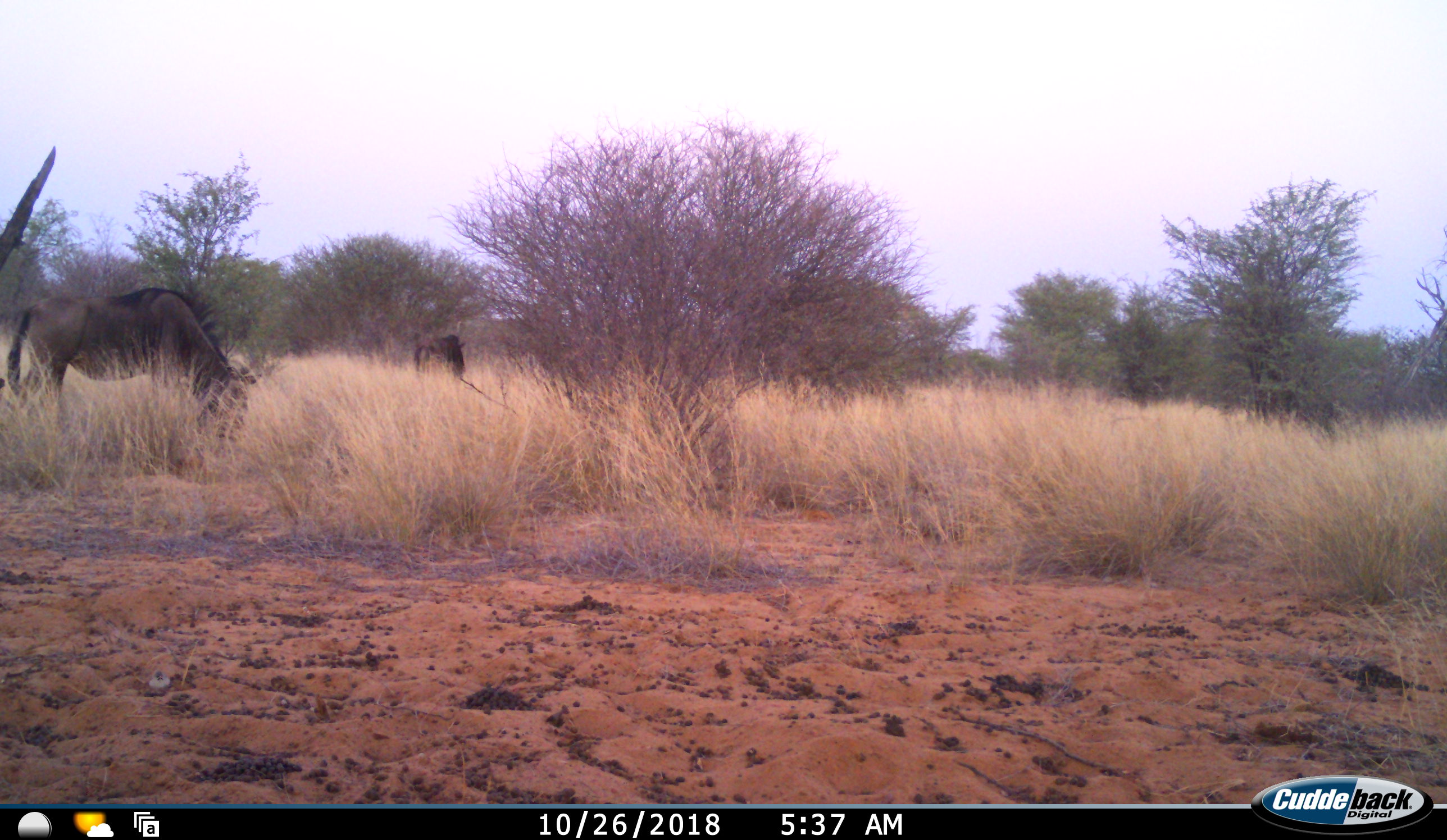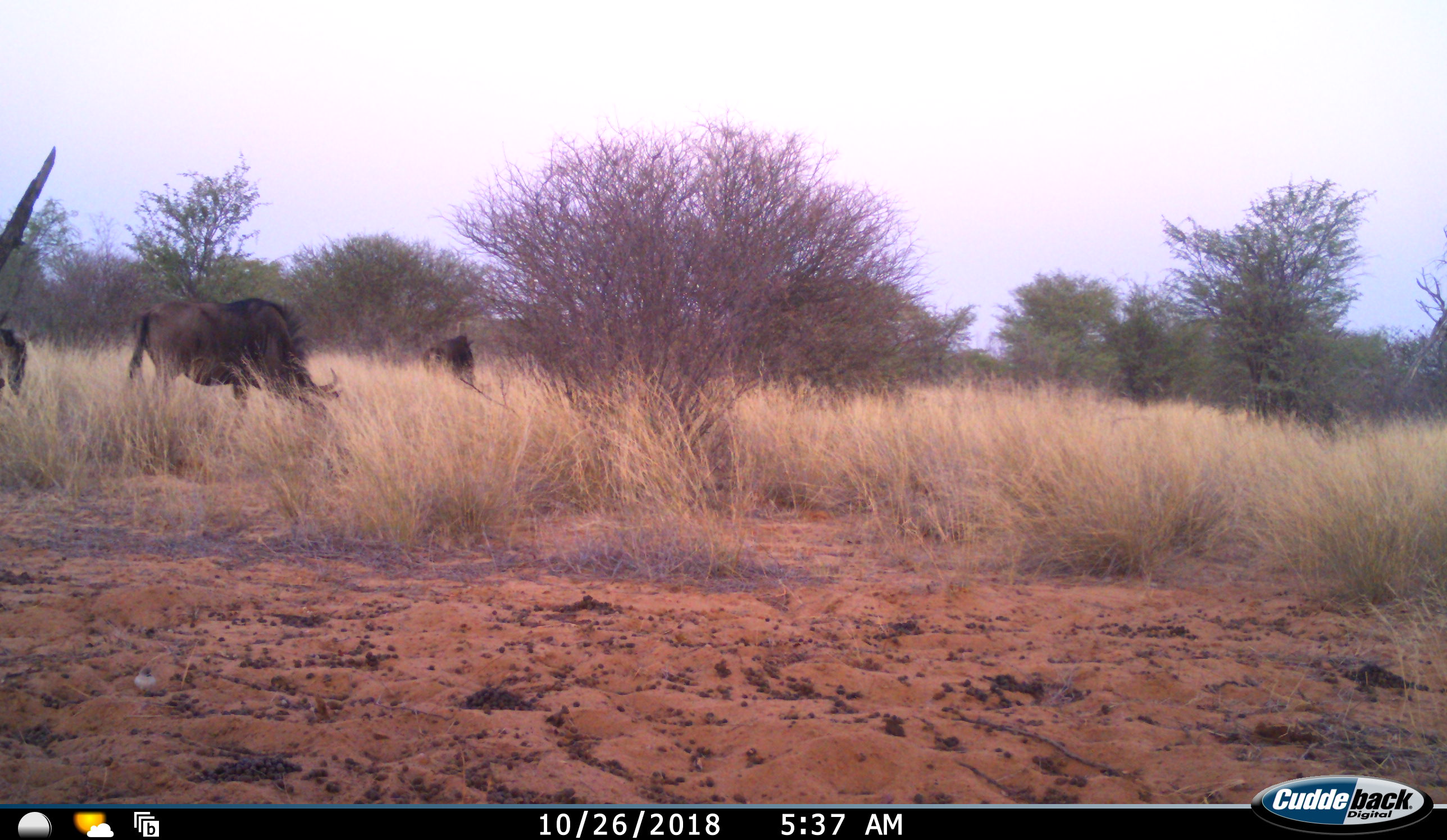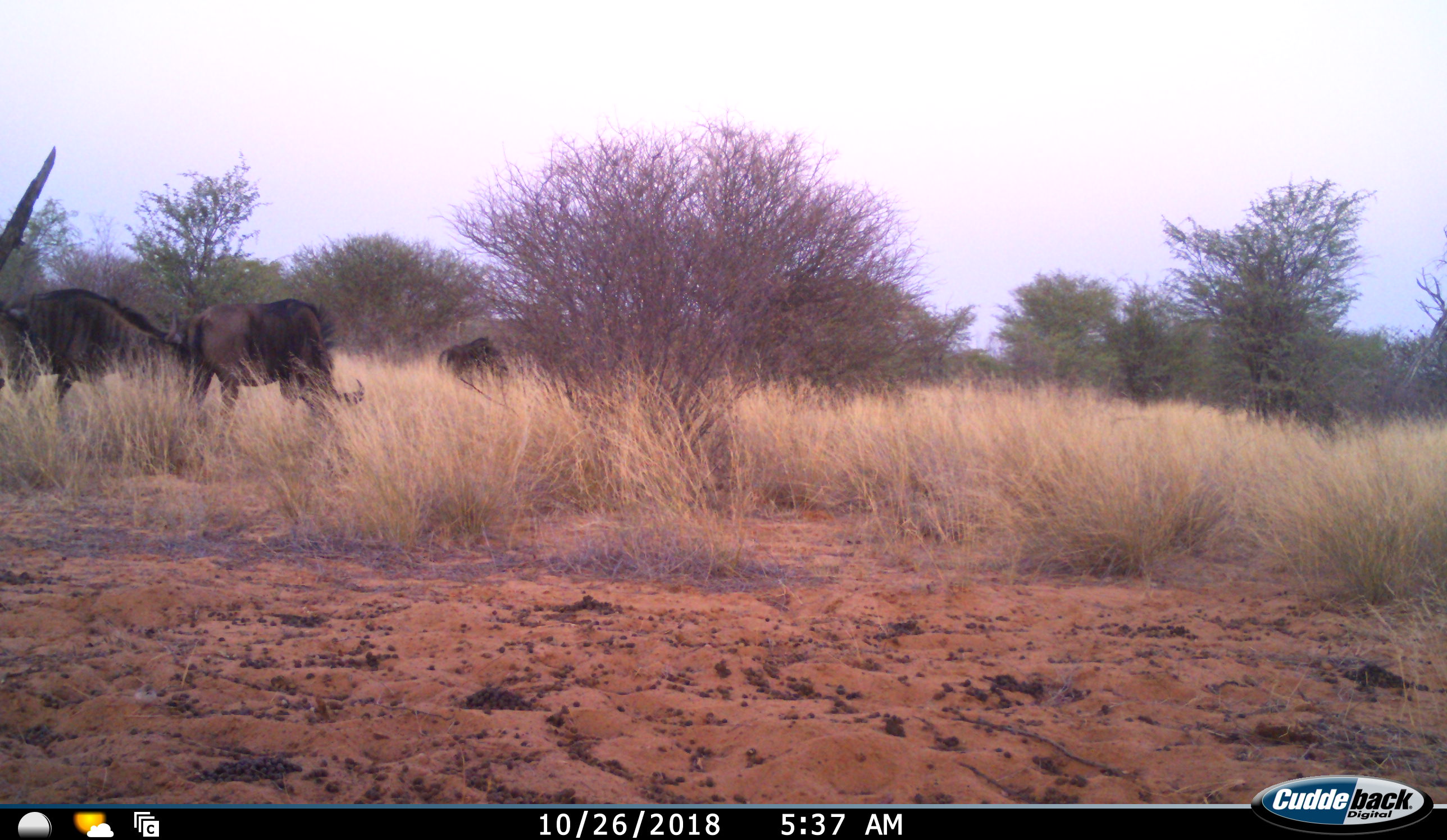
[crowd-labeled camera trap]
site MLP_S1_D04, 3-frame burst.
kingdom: Animalia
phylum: Chordata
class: Mammalia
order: Artiodactyla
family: Bovidae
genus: Connochaetes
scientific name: Connochaetes taurinus taurinus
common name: blue wildebeest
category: wildebeestblue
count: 3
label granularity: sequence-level